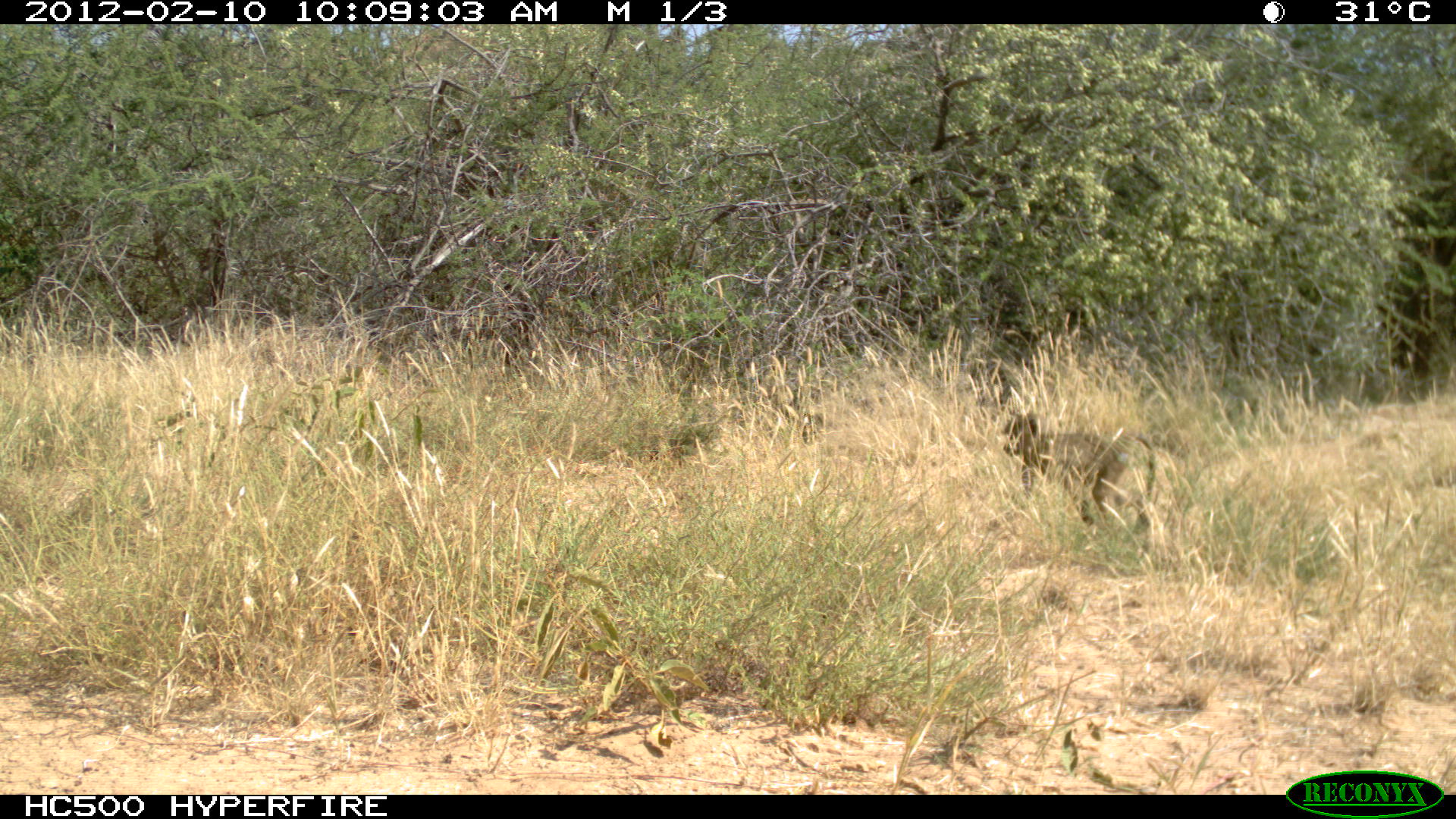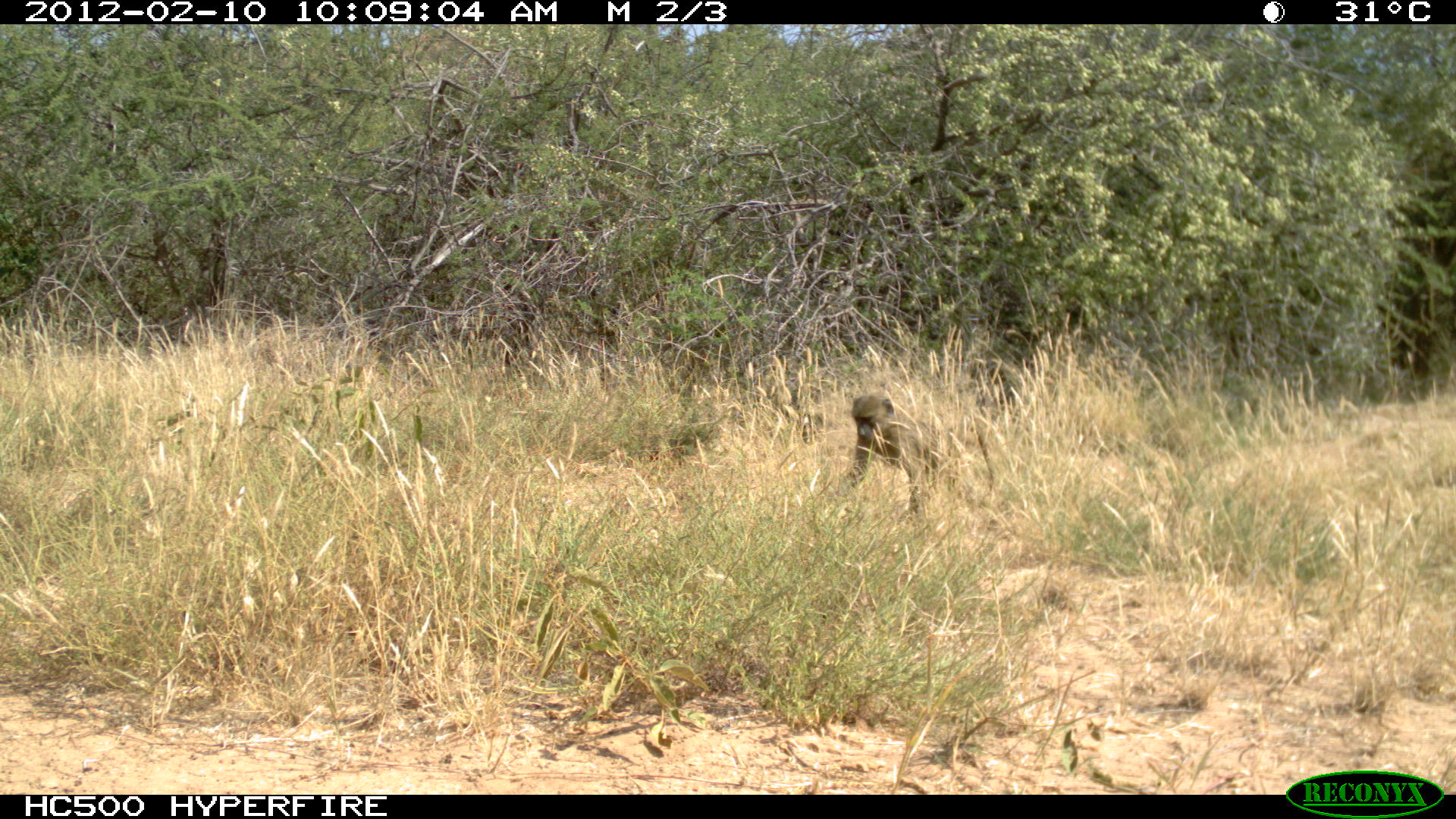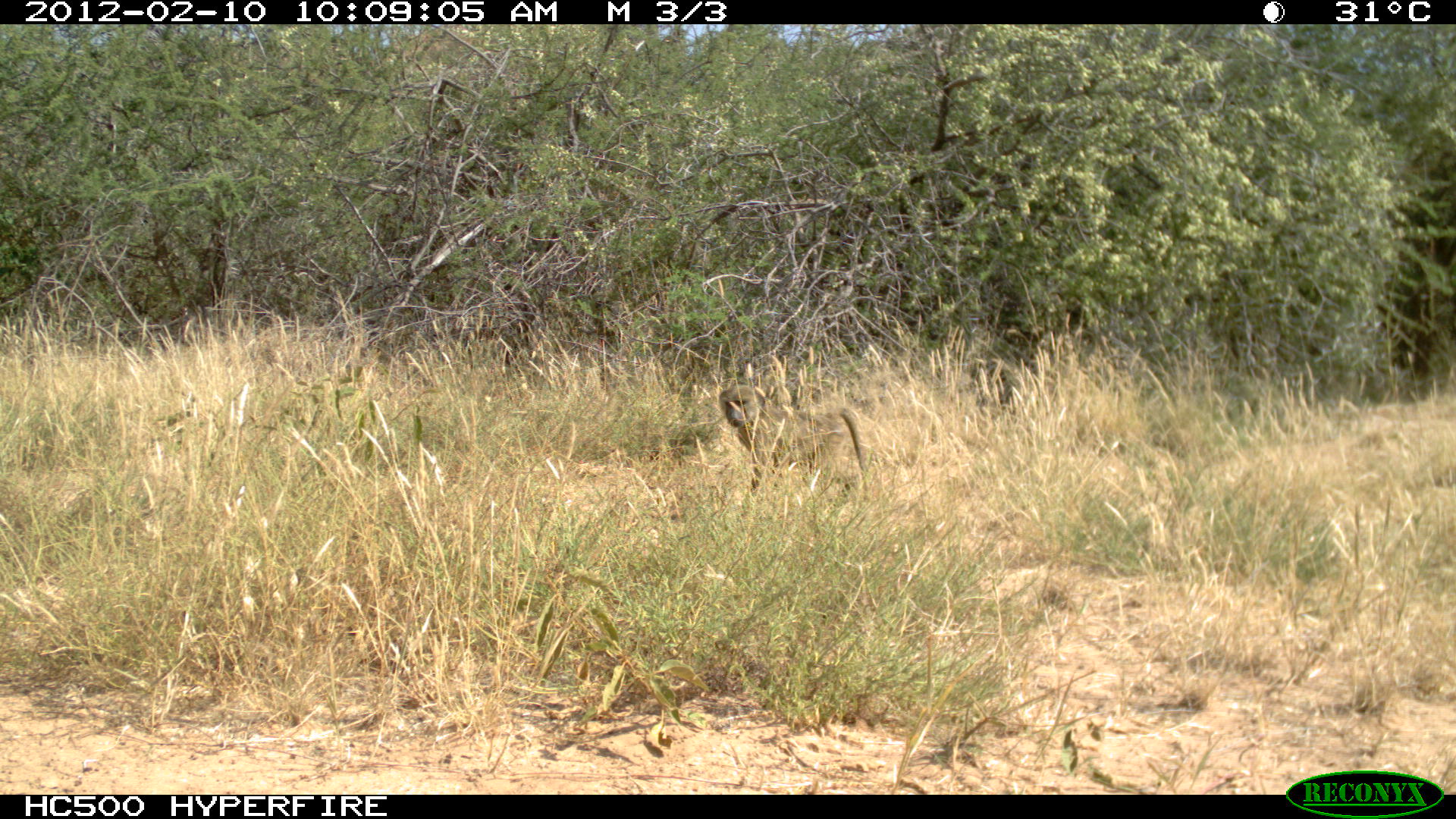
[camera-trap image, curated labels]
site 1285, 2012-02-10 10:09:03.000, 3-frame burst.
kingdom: Animalia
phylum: Chordata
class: Mammalia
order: Primates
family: Cercopithecidae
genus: Papio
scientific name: Papio anubis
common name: olive baboon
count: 1